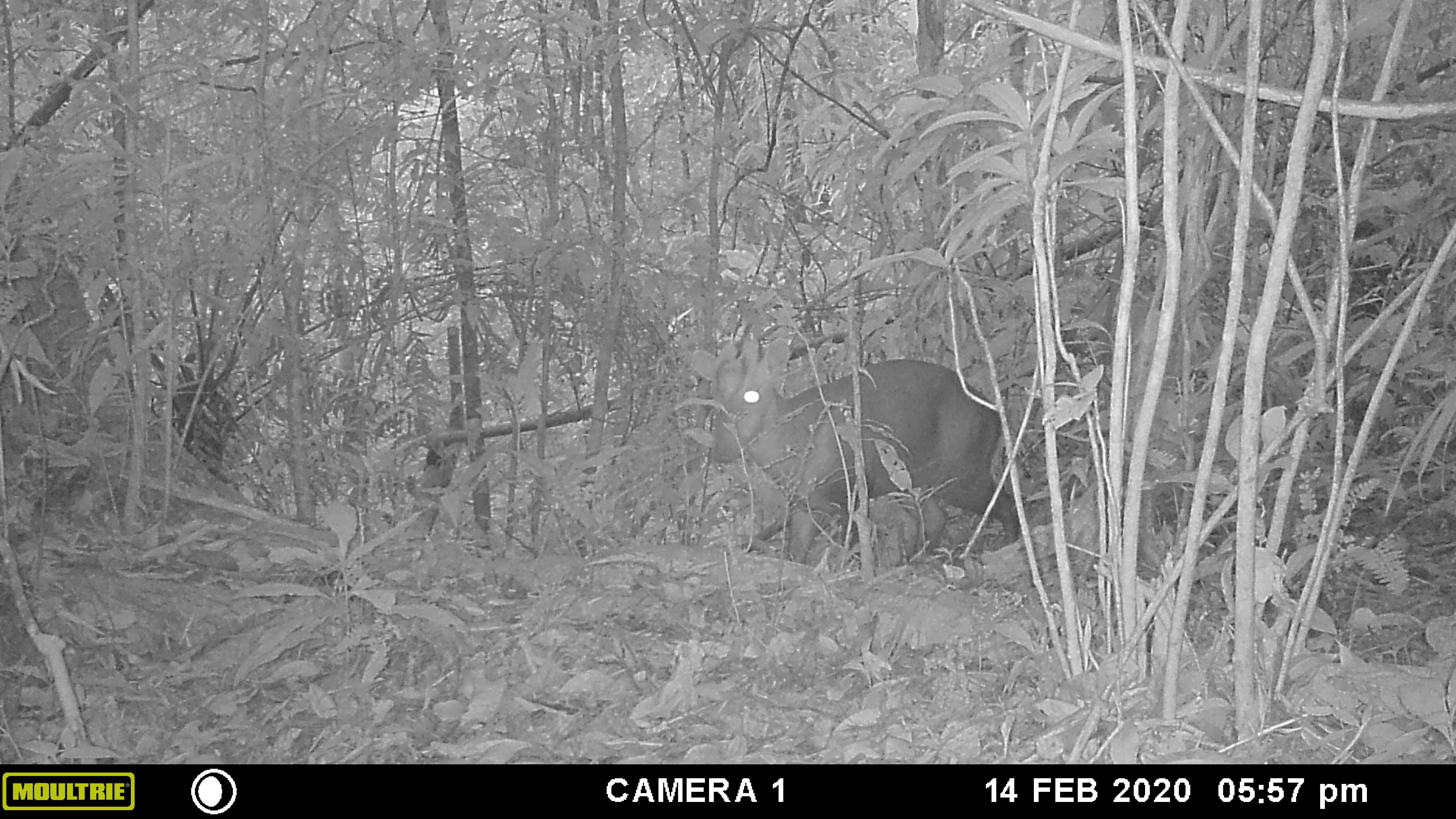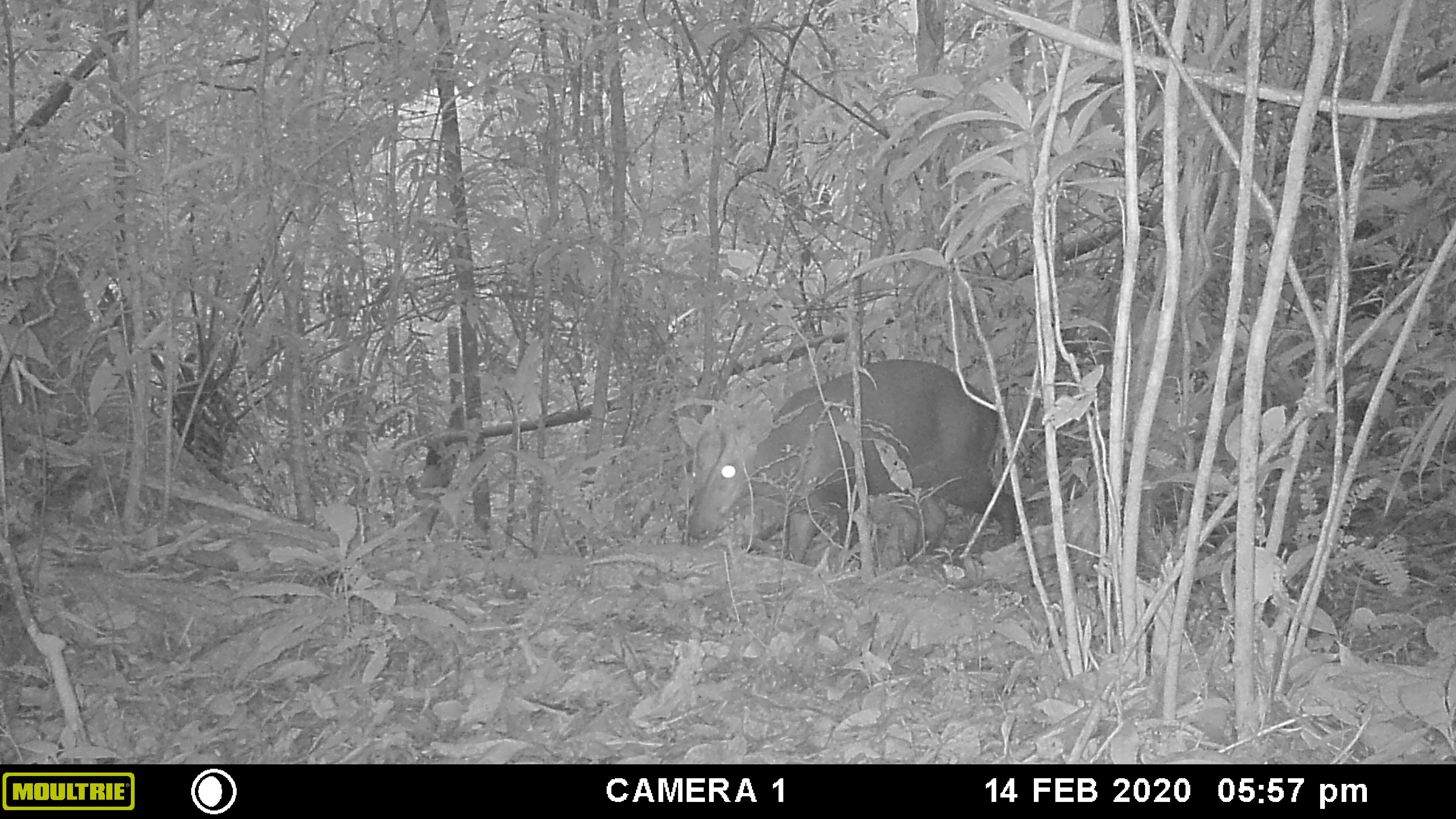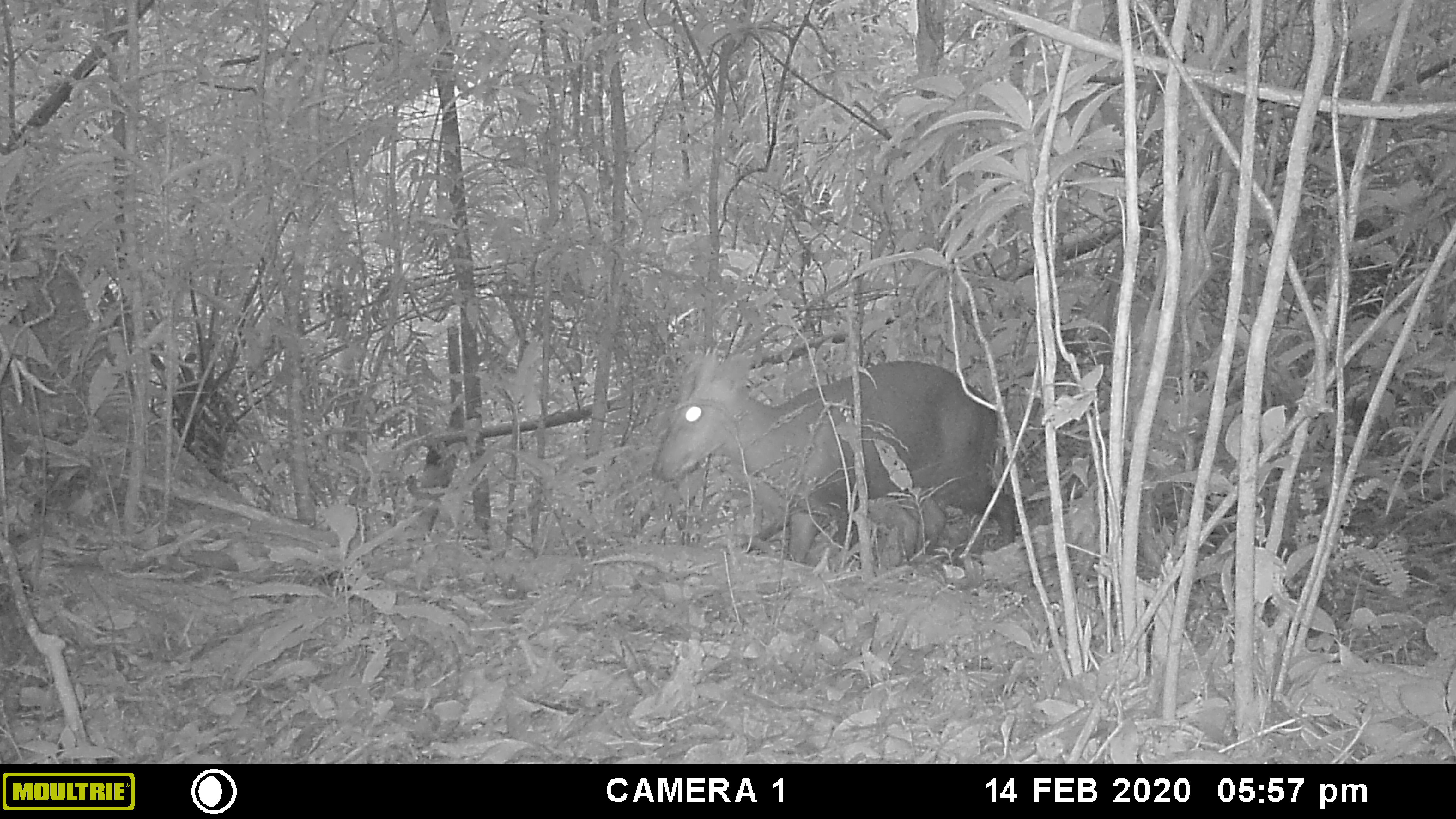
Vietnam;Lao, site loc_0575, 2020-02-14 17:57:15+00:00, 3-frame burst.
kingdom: Animalia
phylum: Chordata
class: Mammalia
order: Artiodactyla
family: Cervidae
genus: Muntiacus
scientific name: Muntiacus rooseveltorum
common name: roosevelt's muntjac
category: roosevelts muntjac group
Roosevelts muntjac group (roosevelt's muntjac) (Muntiacus rooseveltorum). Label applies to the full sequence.